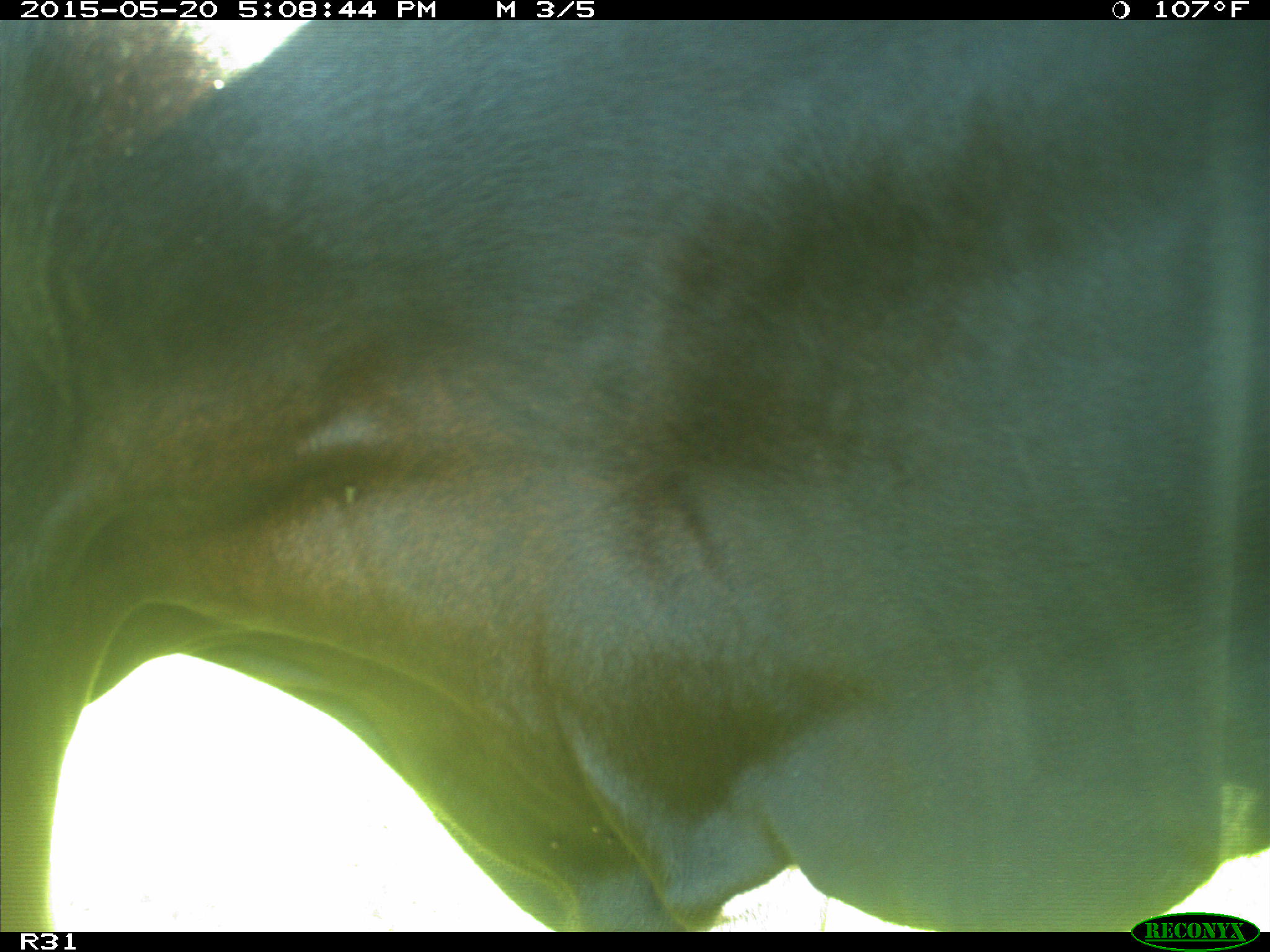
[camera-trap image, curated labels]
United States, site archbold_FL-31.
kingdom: Animalia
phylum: Chordata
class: Mammalia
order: Artiodactyla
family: Bovidae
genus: Bos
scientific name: Bos taurus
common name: domestic cow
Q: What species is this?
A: Bos taurus (domestic cow).